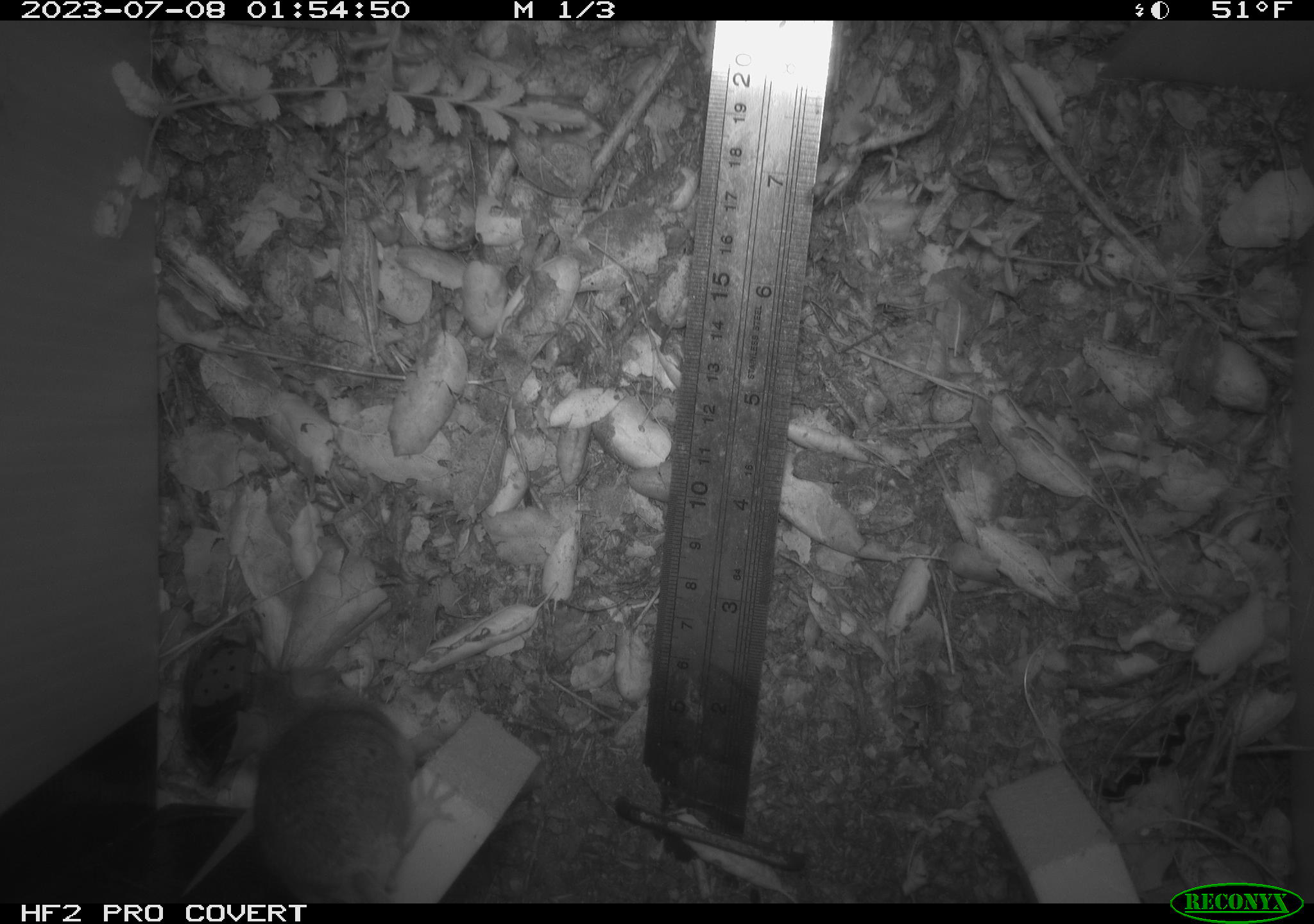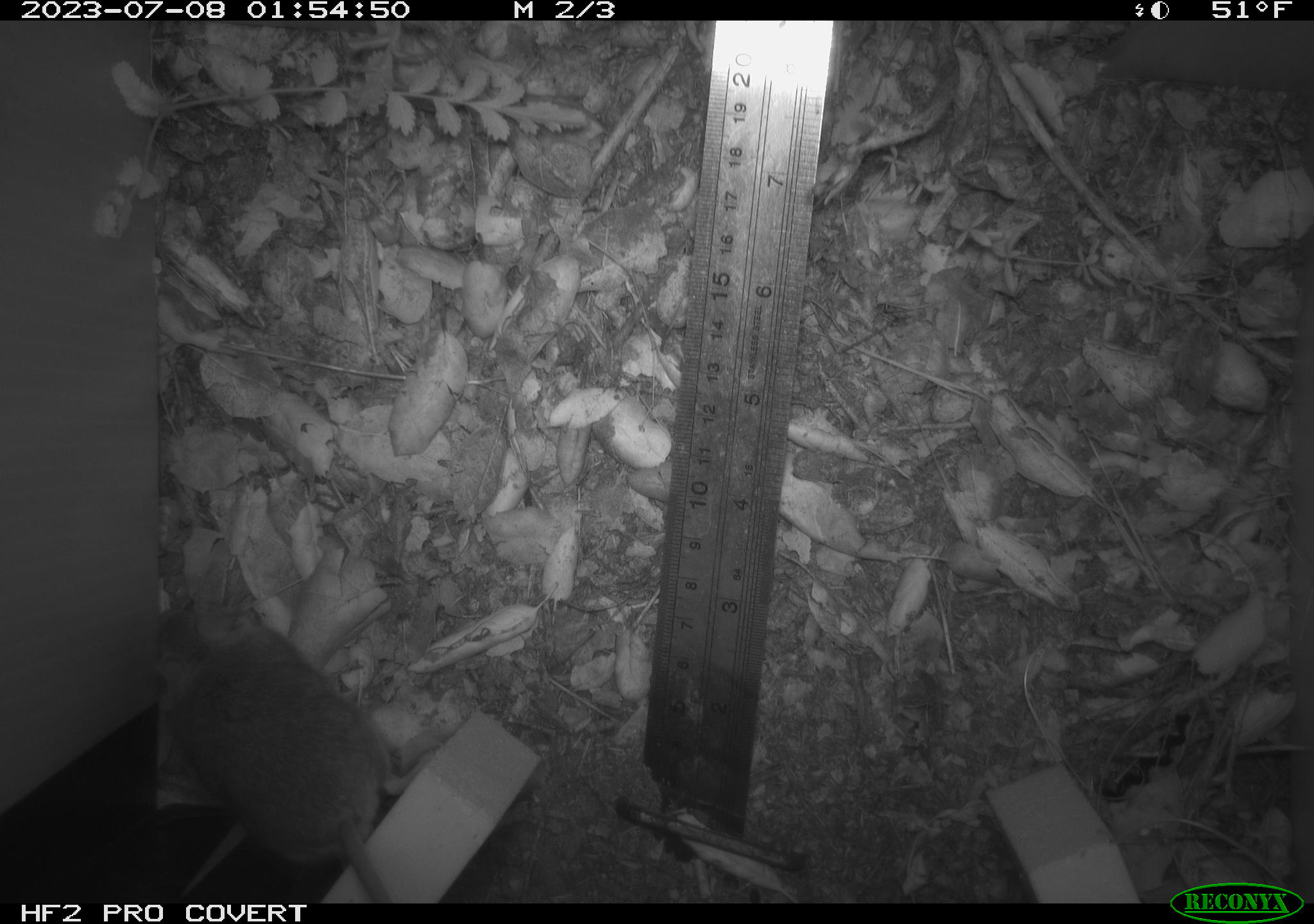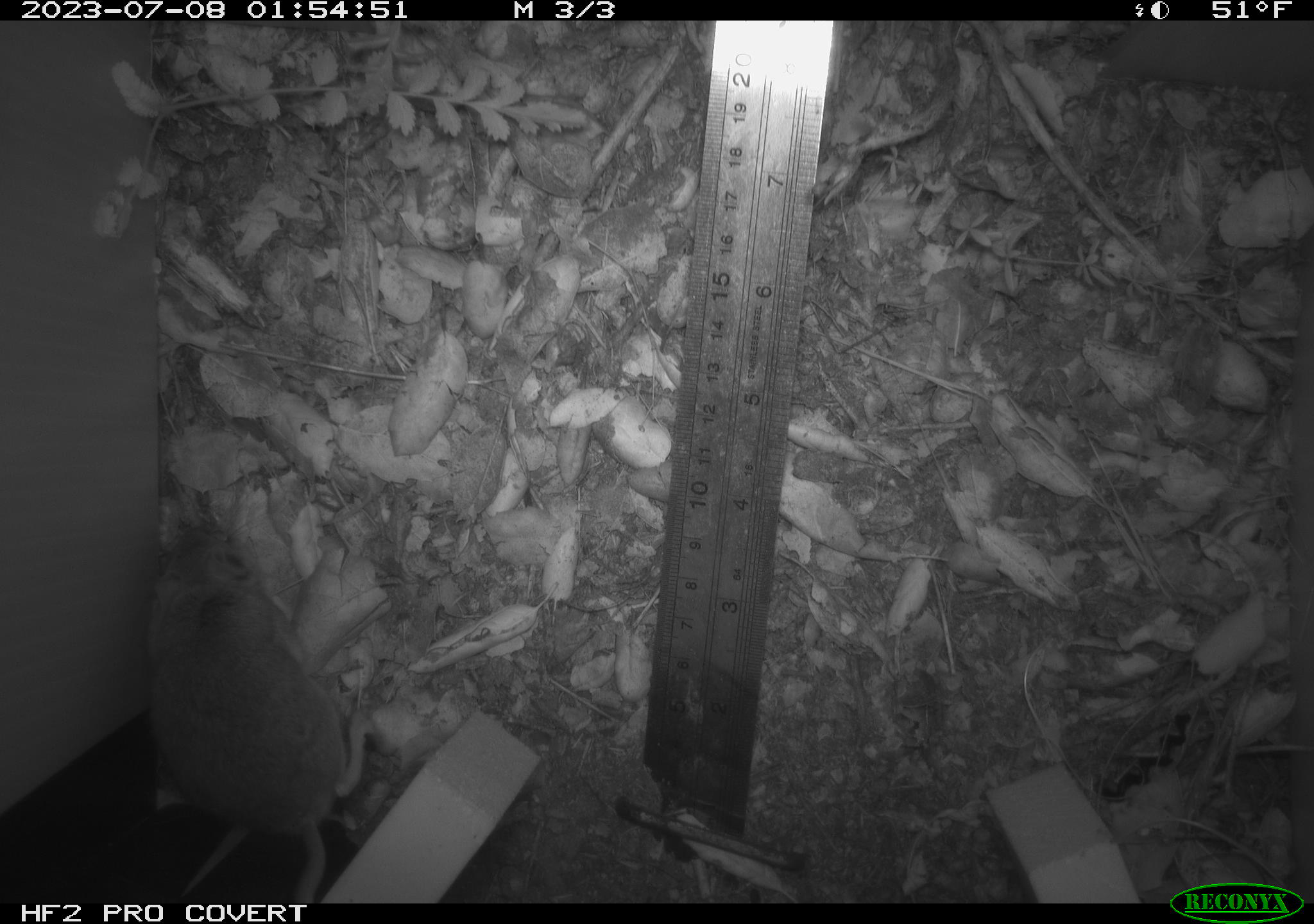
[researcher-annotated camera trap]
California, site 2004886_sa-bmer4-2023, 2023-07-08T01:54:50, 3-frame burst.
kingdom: Animalia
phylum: Chordata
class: Mammalia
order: Rodentia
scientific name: Rodentia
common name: mouse species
Mouse species (Rodentia).